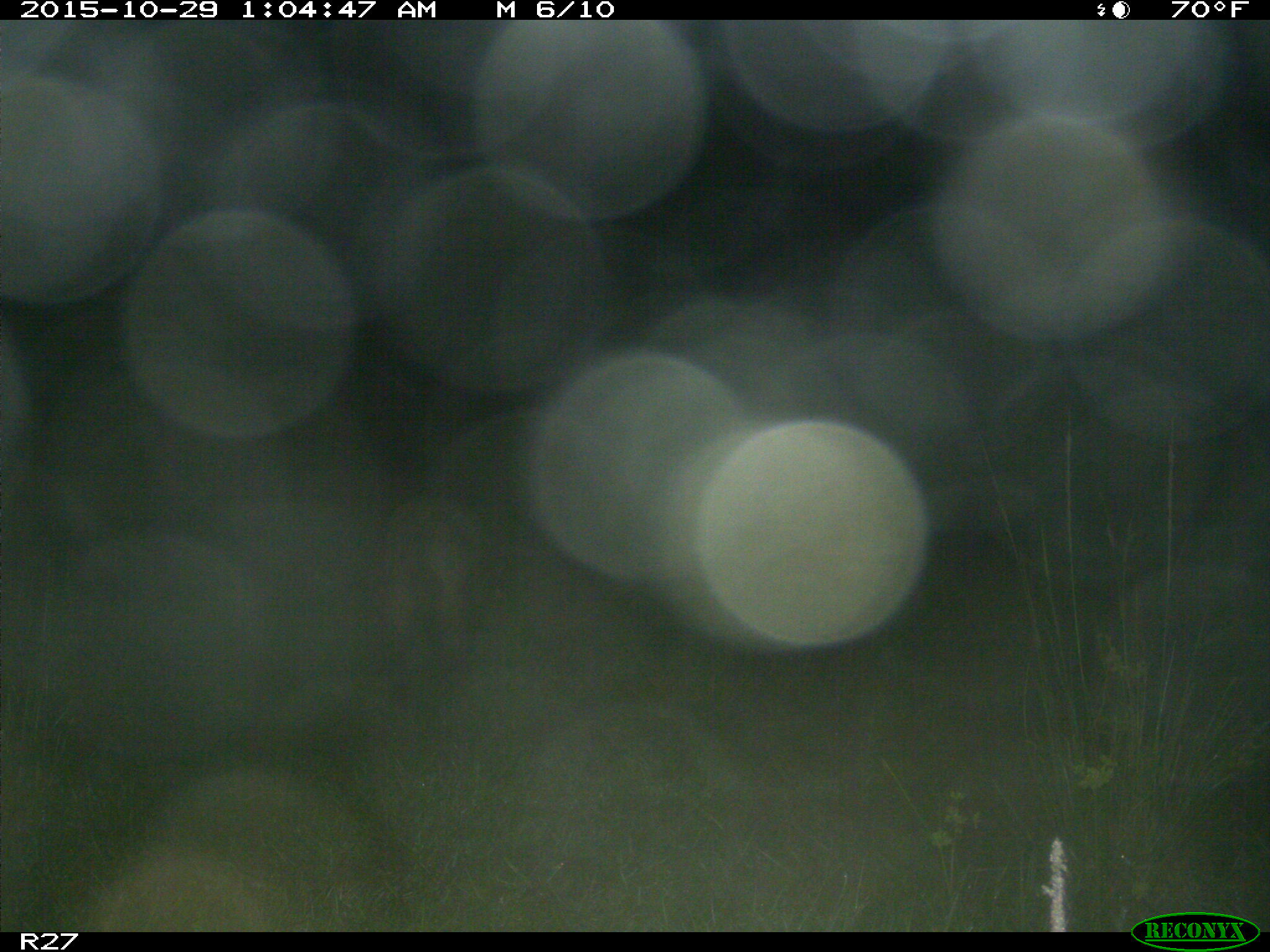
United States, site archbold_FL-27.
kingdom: Animalia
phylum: Chordata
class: Mammalia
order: Artiodactyla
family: Suidae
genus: Sus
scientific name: Sus scrofa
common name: wild boar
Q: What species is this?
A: Sus scrofa (wild boar).